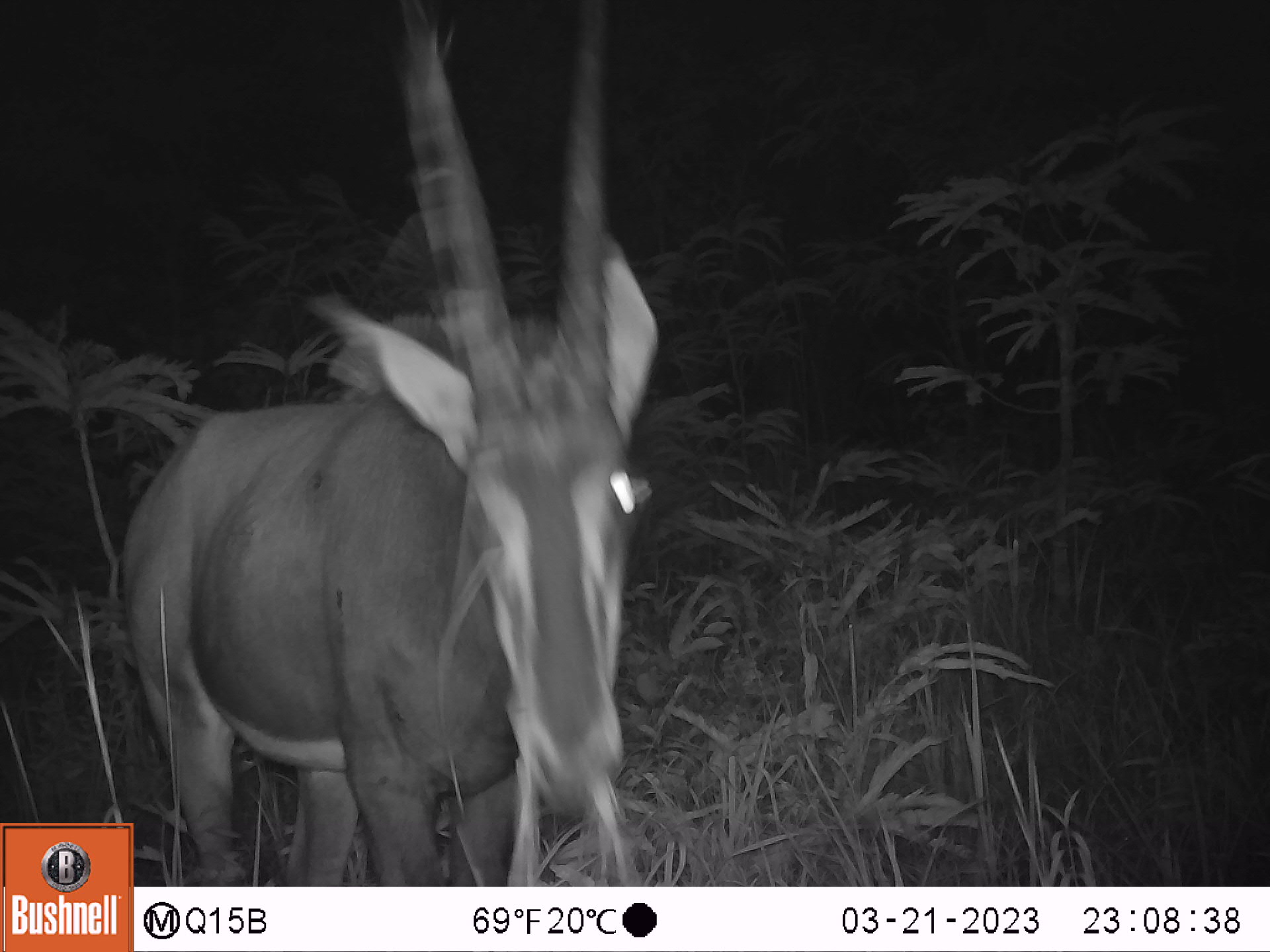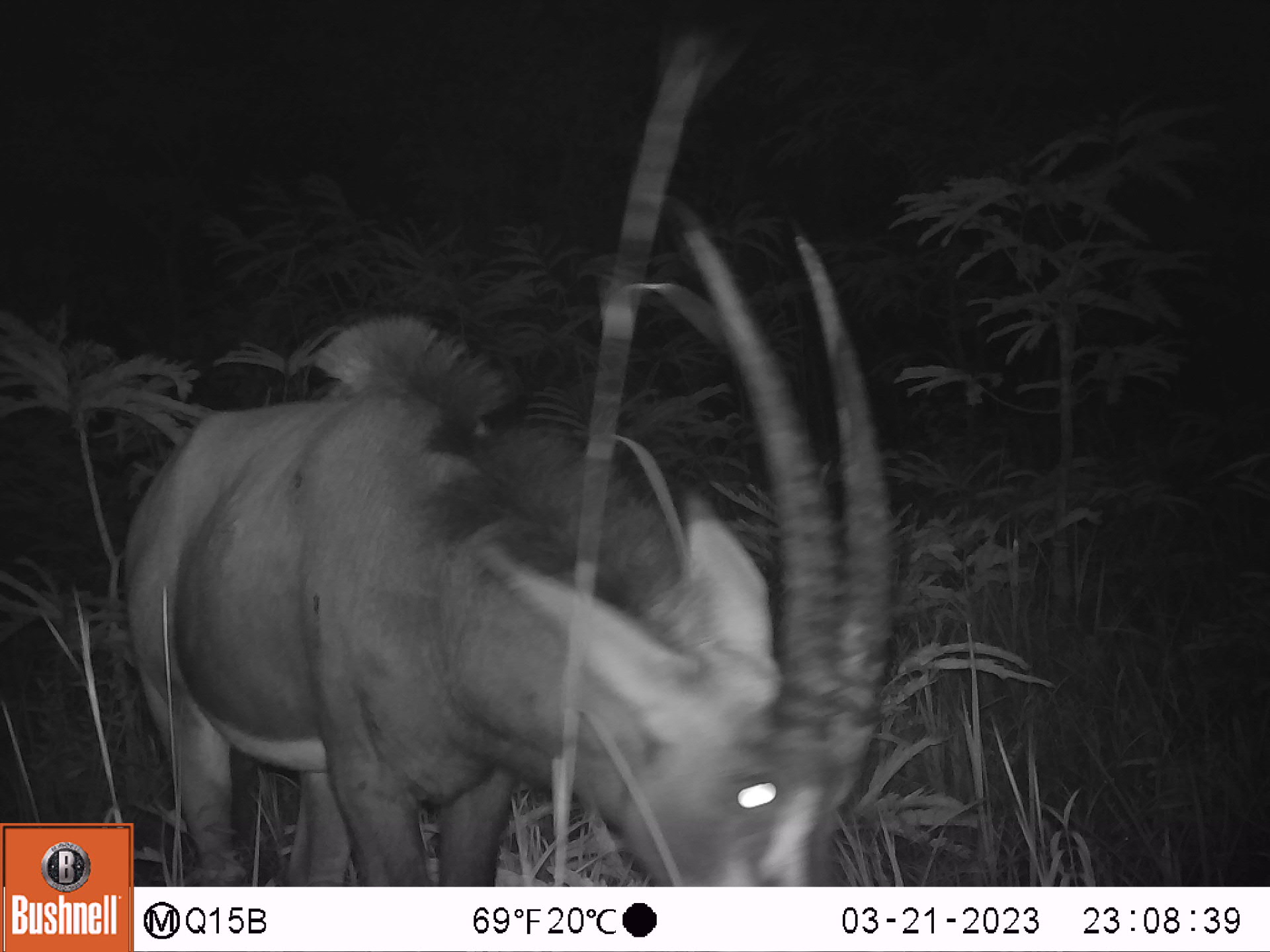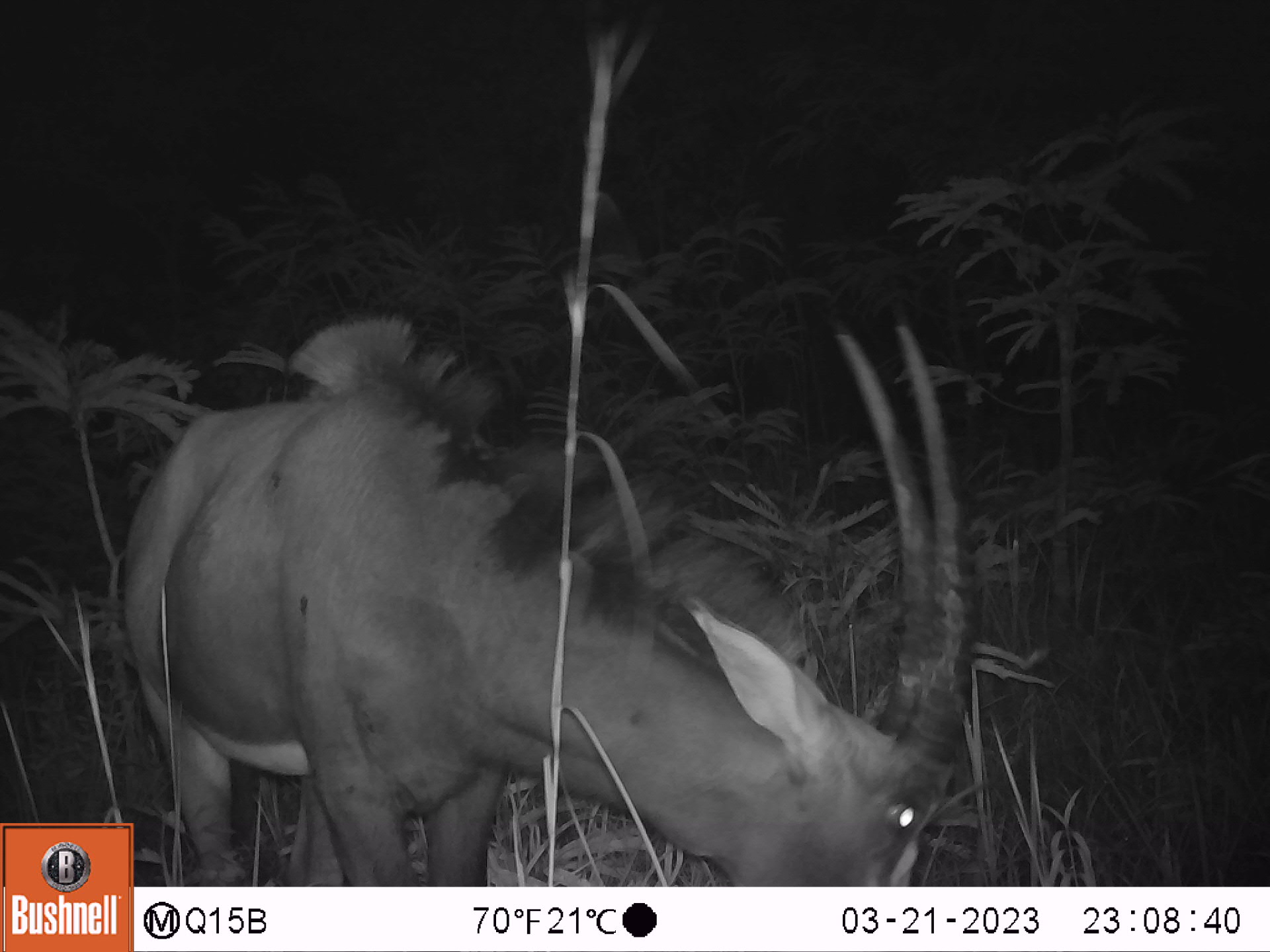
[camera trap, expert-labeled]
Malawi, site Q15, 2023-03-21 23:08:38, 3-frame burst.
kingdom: Animalia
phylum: Chordata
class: Mammalia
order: Artiodactyla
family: Bovidae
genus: Hippotragus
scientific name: Hippotragus niger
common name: sable antelope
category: sable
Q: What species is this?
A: Sable (sable antelope) (Hippotragus niger).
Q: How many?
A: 1.